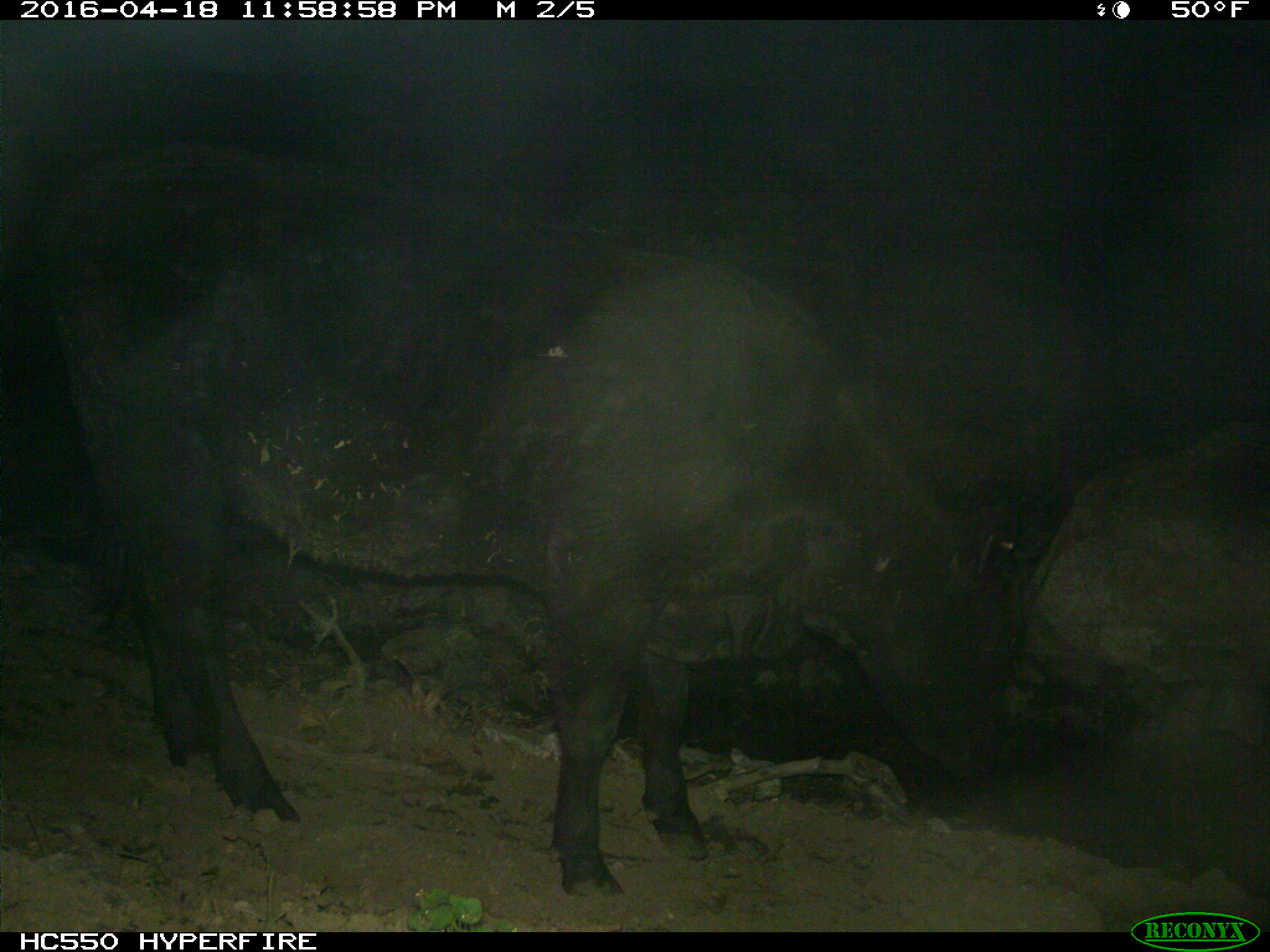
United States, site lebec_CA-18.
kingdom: Animalia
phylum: Chordata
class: Mammalia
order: Artiodactyla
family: Bovidae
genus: Bos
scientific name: Bos taurus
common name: domestic cow